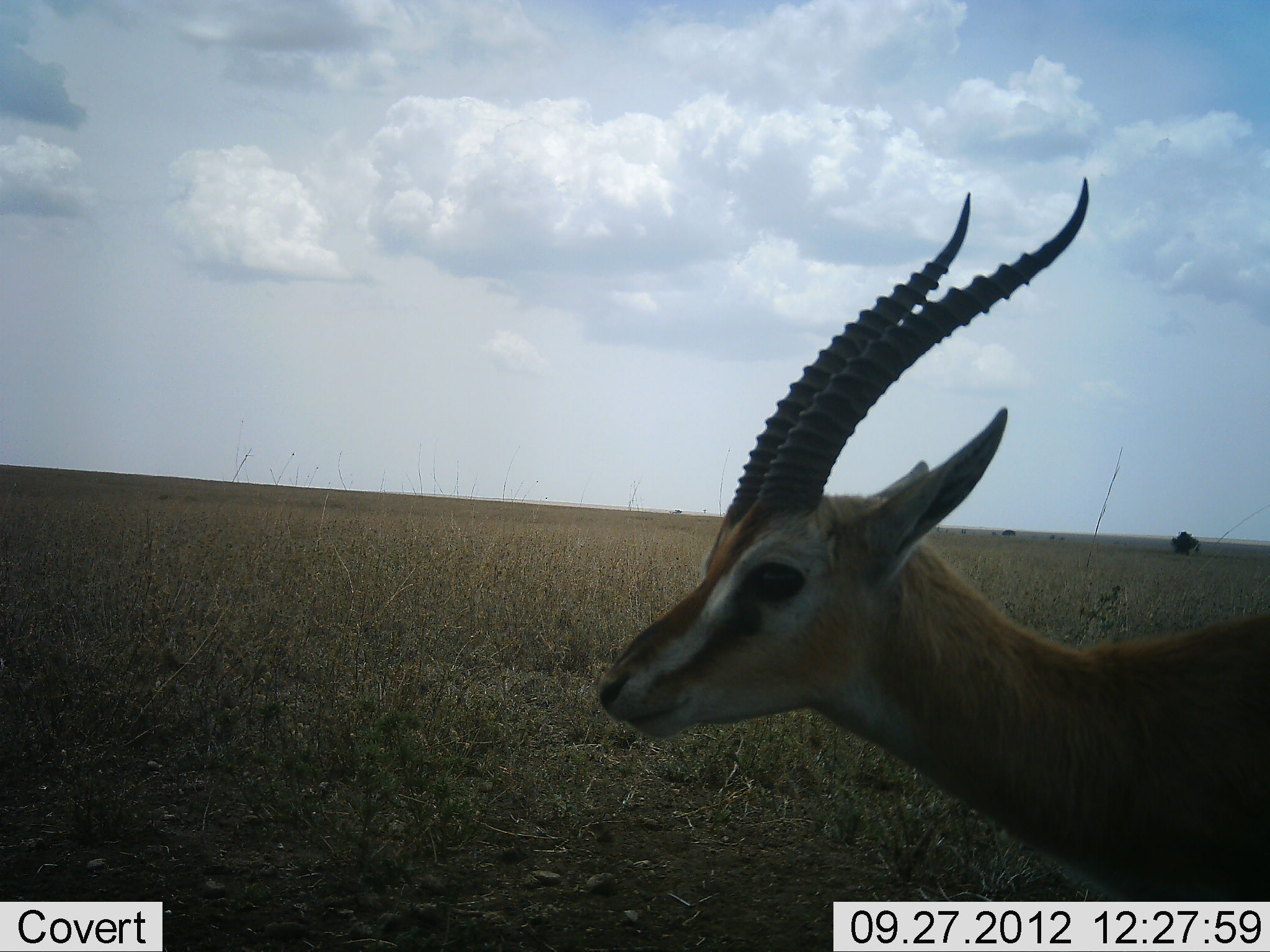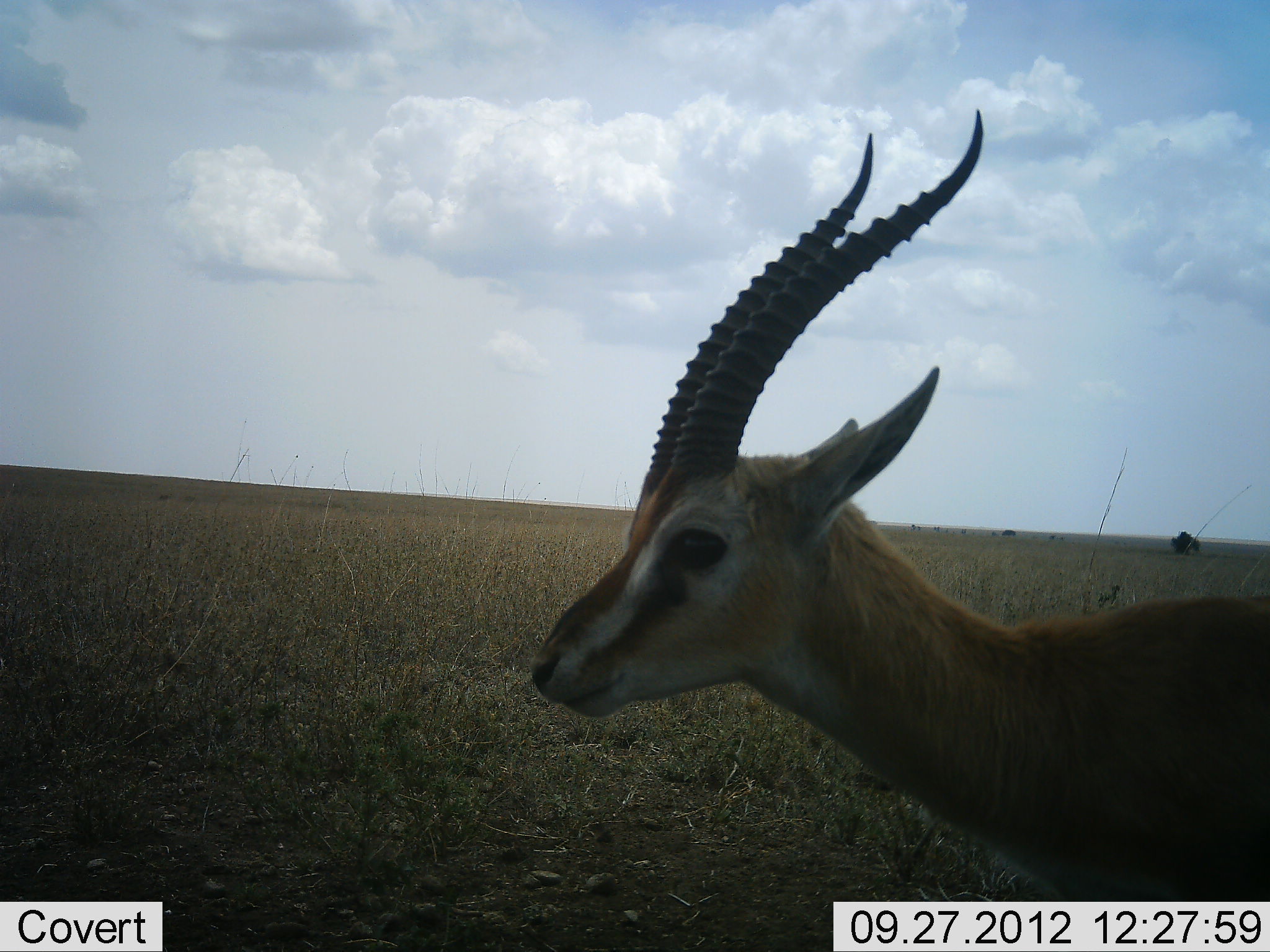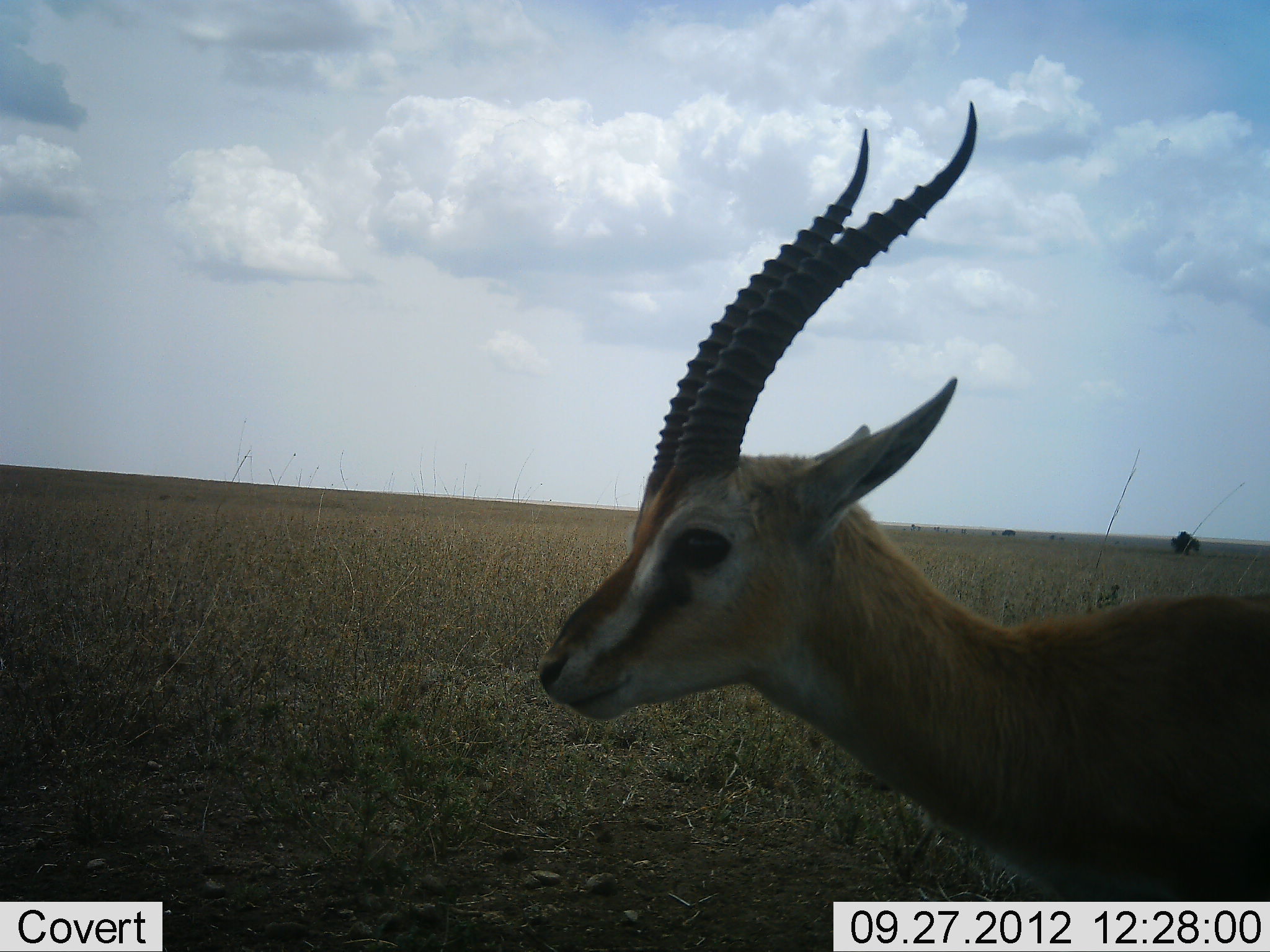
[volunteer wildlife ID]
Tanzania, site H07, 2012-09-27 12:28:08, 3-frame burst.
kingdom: Animalia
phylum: Chordata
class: Mammalia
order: Artiodactyla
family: Bovidae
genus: Eudorcas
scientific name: Eudorcas thomsonii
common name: thomson's gazelle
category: gazellethomsons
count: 1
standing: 70%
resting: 0%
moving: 30%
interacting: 0%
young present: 0%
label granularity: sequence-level